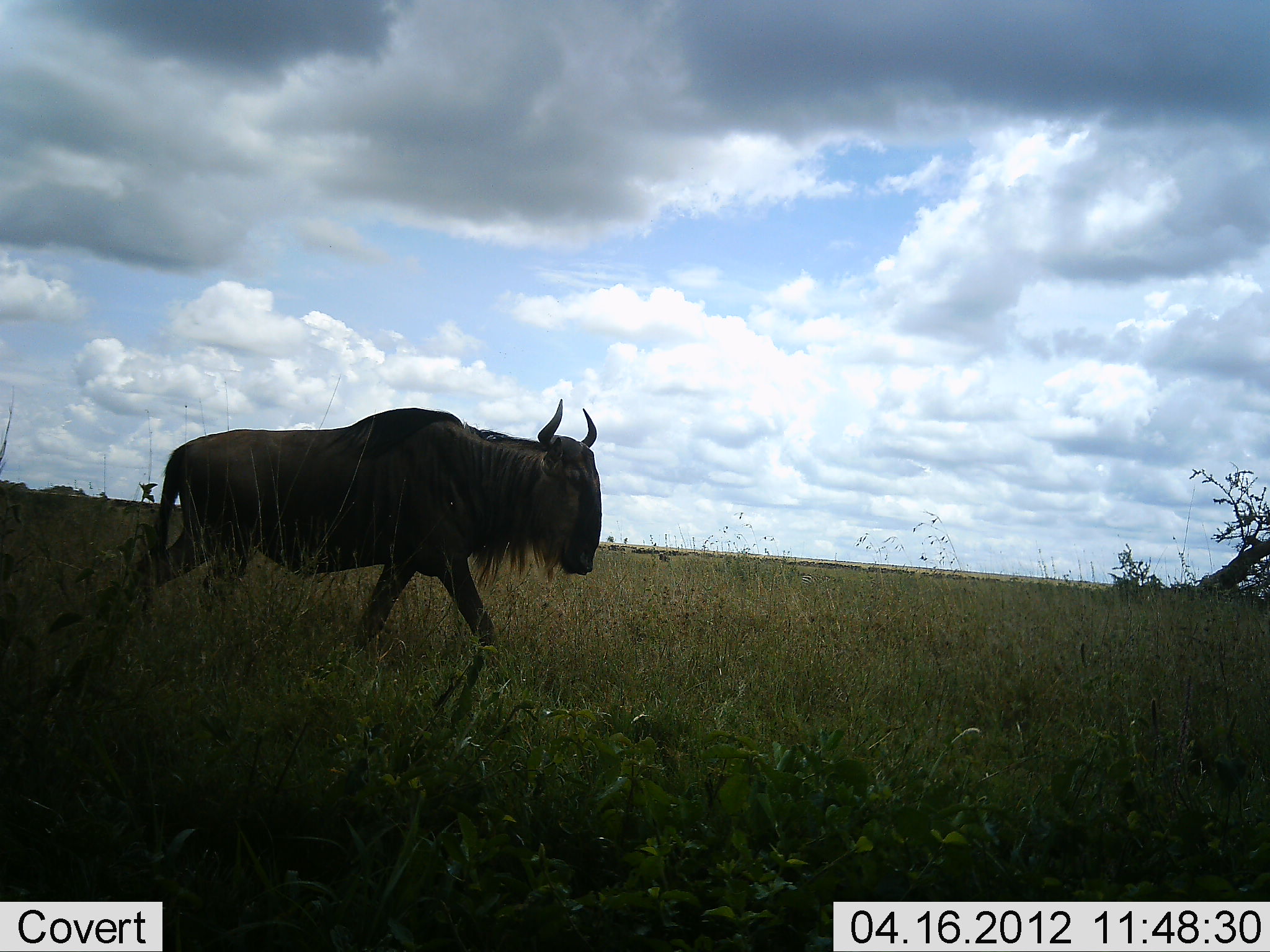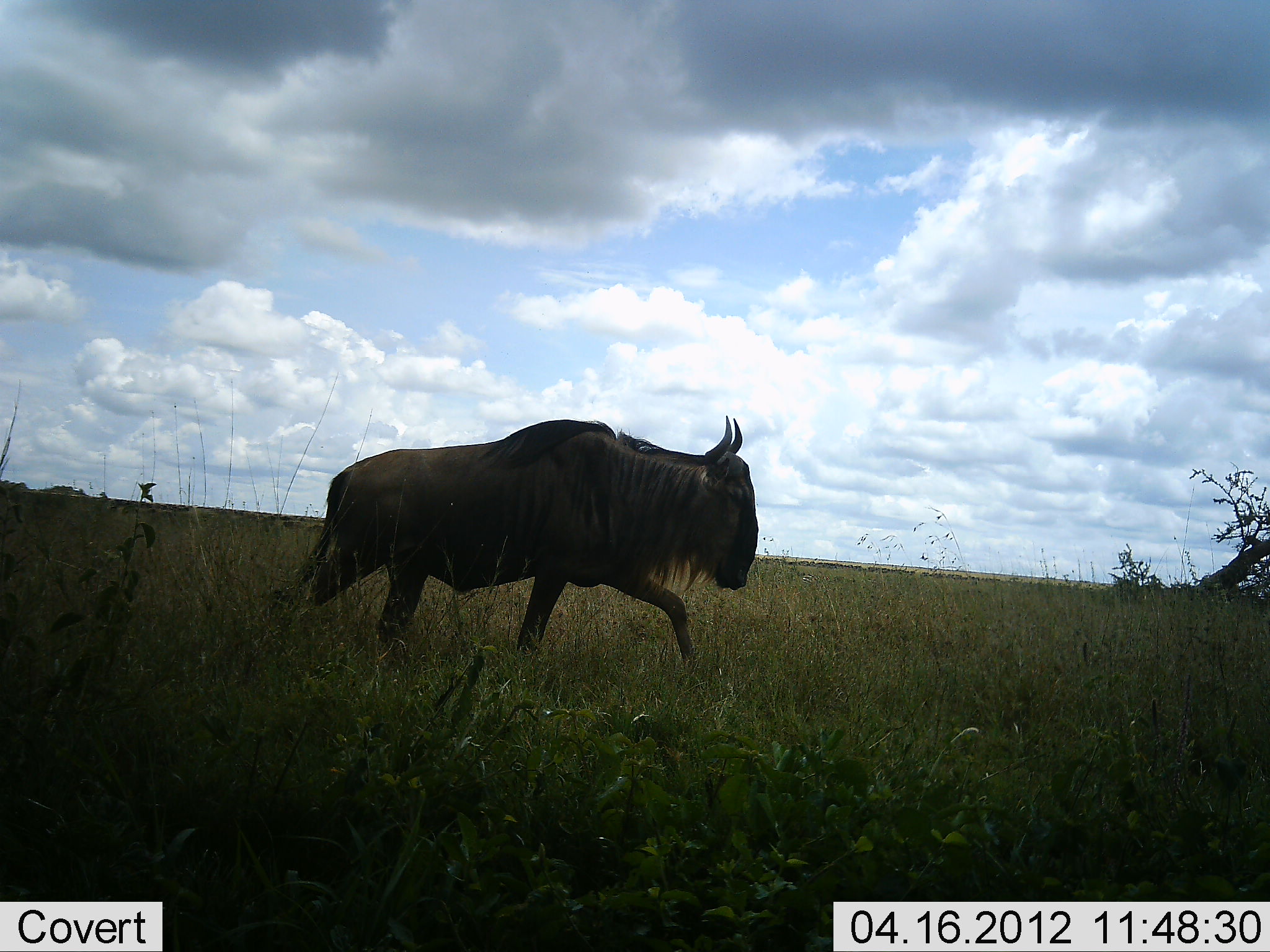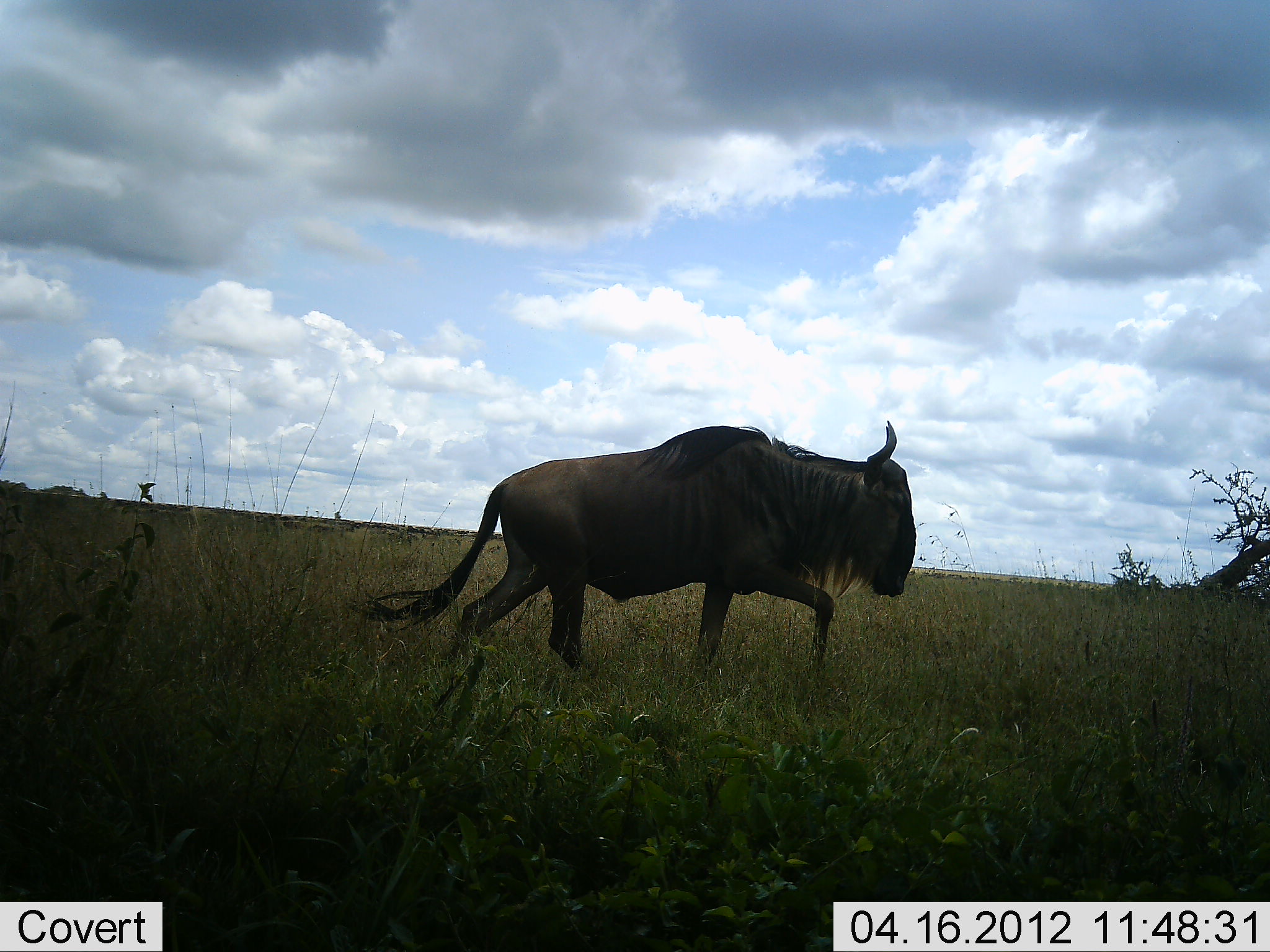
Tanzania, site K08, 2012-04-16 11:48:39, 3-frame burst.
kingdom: Animalia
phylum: Chordata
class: Mammalia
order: Artiodactyla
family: Bovidae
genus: Connochaetes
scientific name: Connochaetes taurinus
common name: blue wildebeest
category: wildebeest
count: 1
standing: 7%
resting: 0%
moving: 93%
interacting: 0%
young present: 0%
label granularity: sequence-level